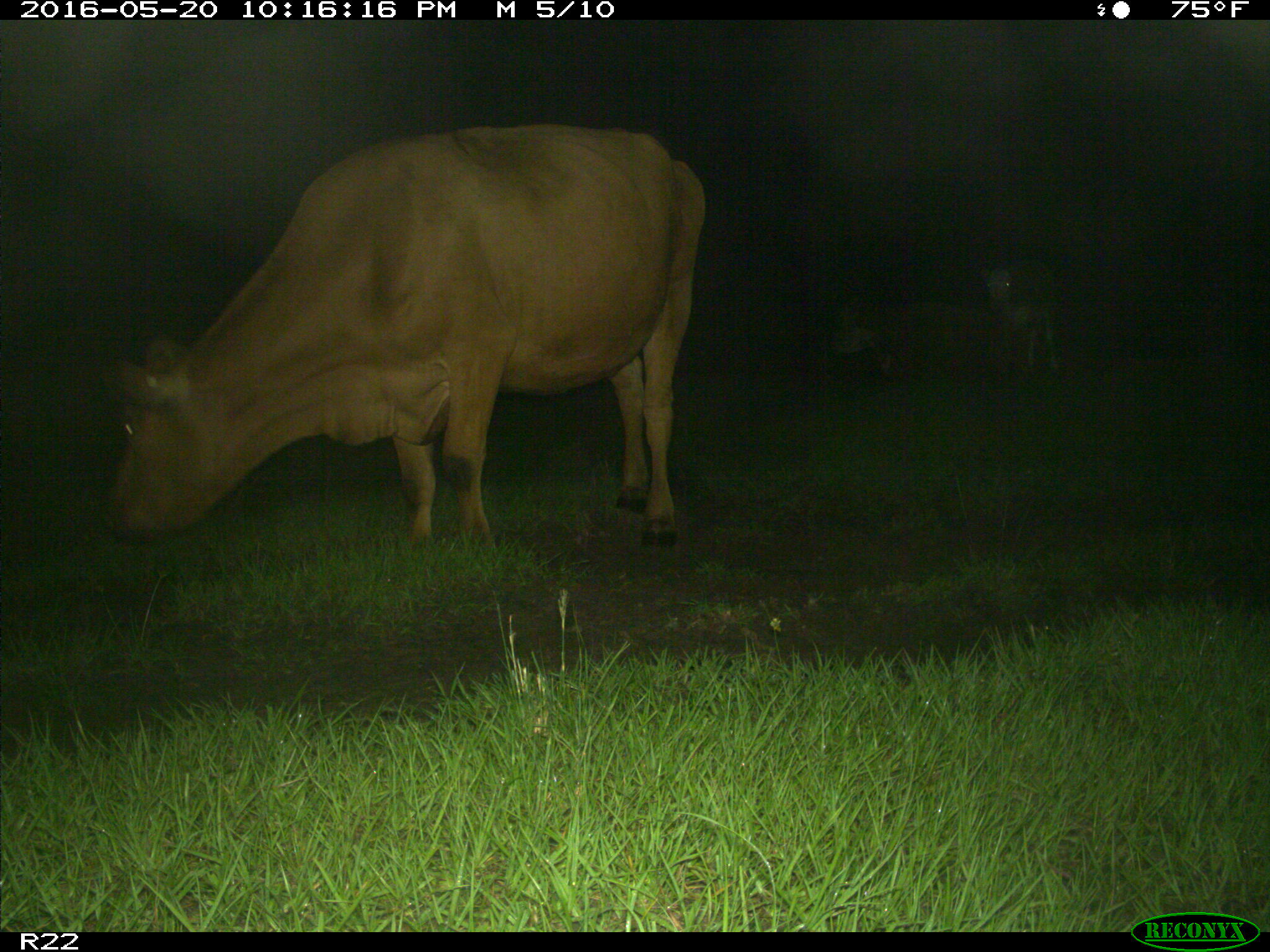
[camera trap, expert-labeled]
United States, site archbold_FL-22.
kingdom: Animalia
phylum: Chordata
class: Mammalia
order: Artiodactyla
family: Bovidae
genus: Bos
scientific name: Bos taurus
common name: domestic cow